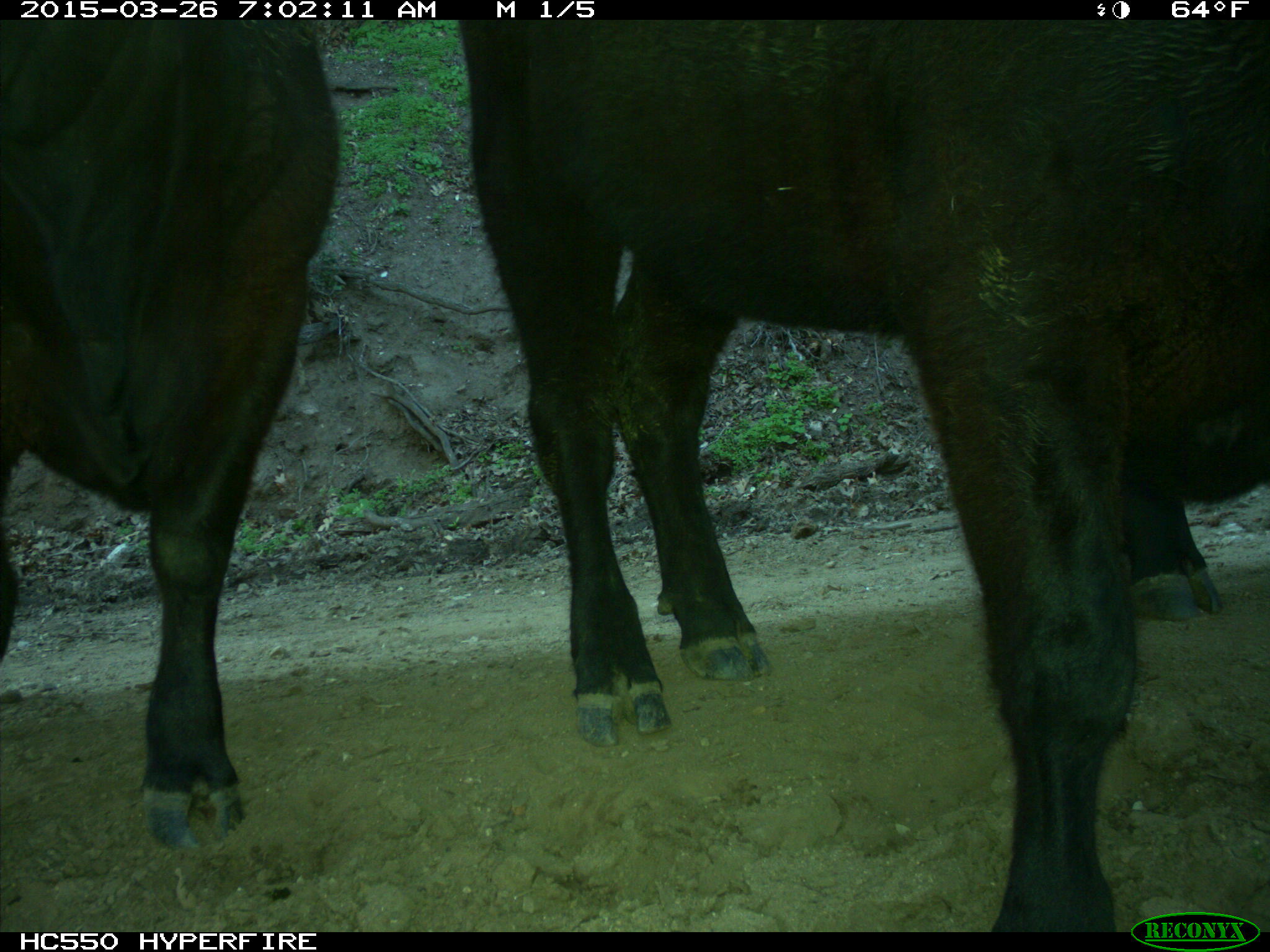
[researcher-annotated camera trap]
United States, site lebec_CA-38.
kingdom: Animalia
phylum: Chordata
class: Mammalia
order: Artiodactyla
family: Bovidae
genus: Bos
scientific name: Bos taurus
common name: domestic cow